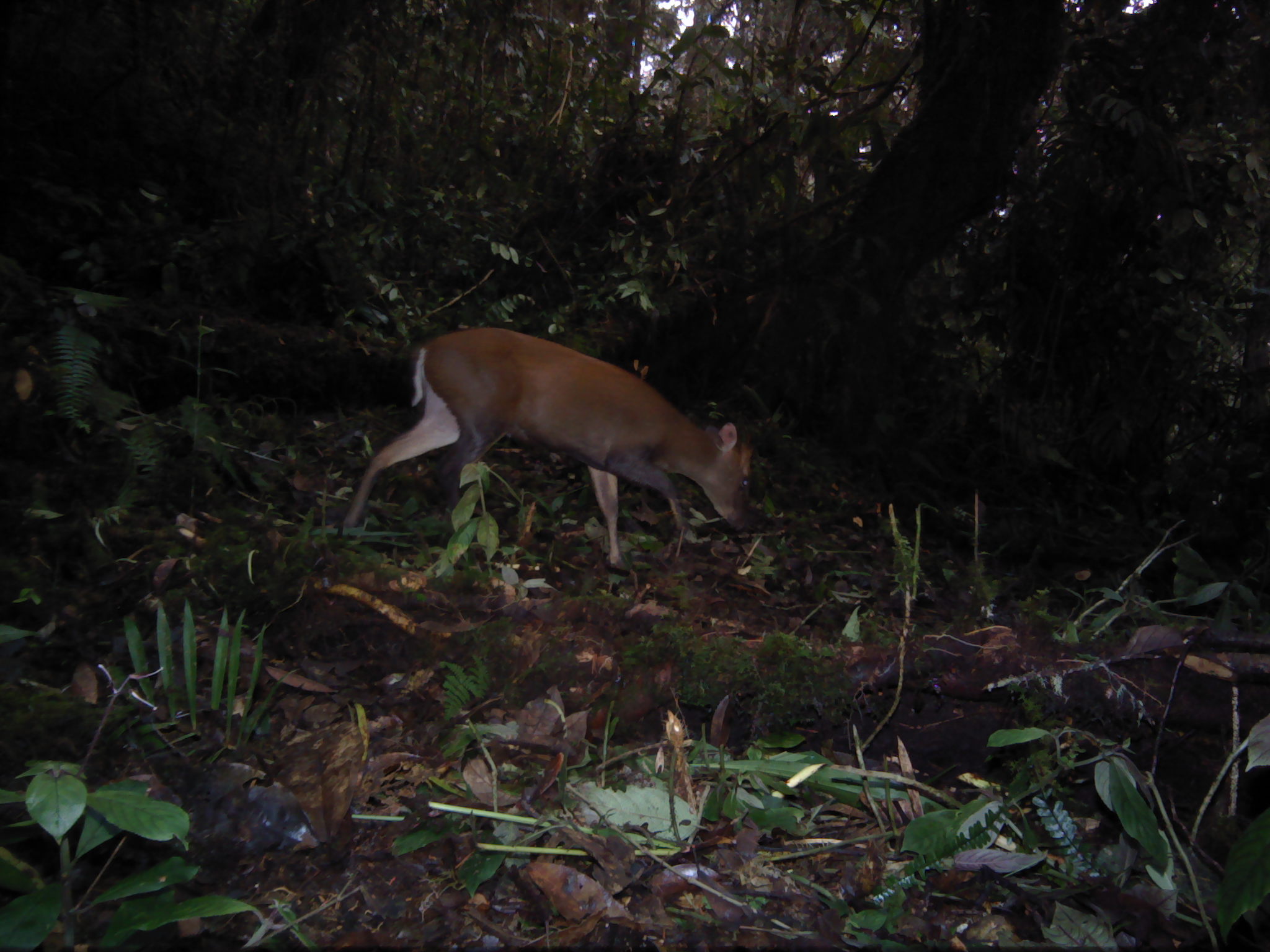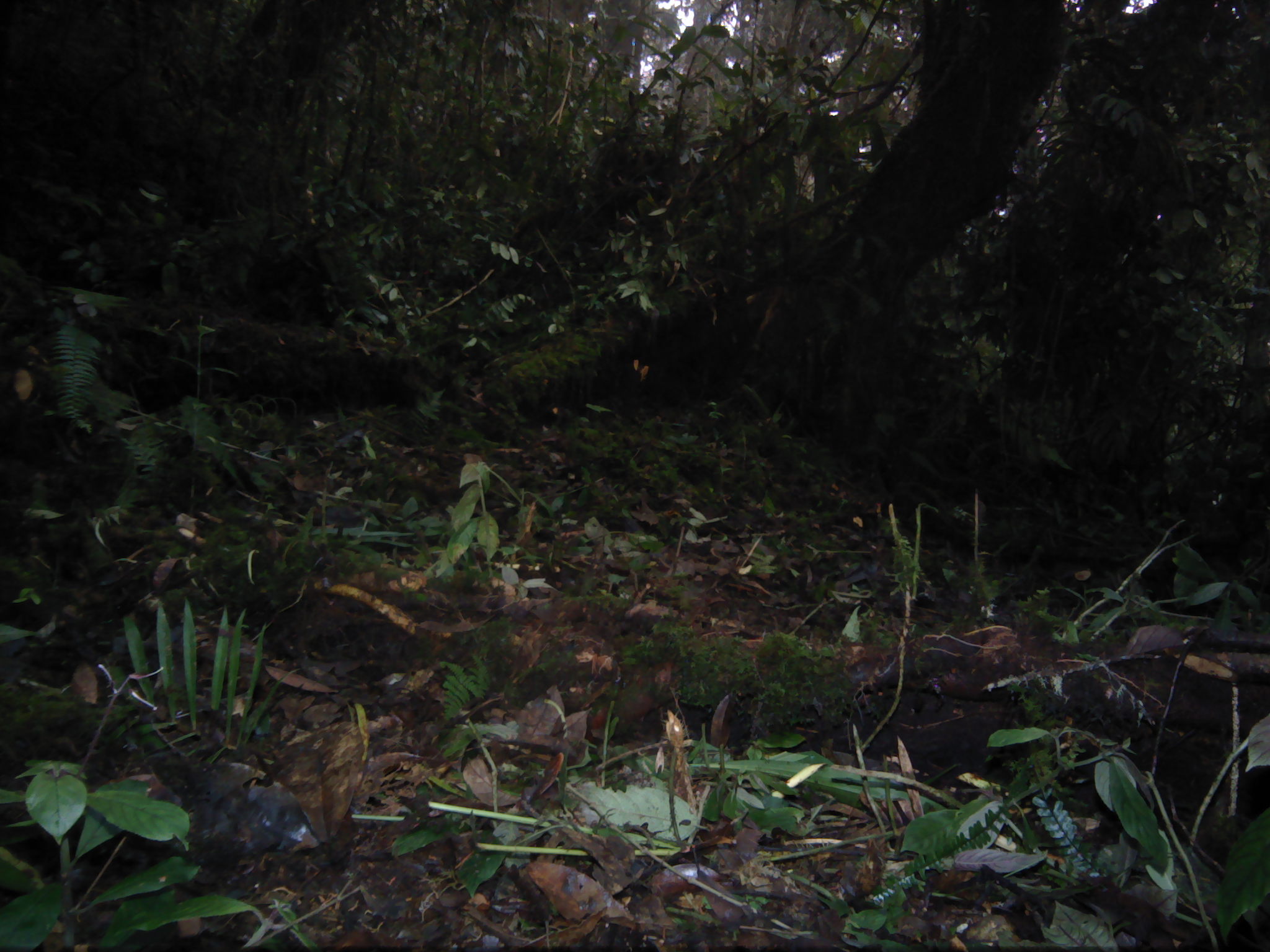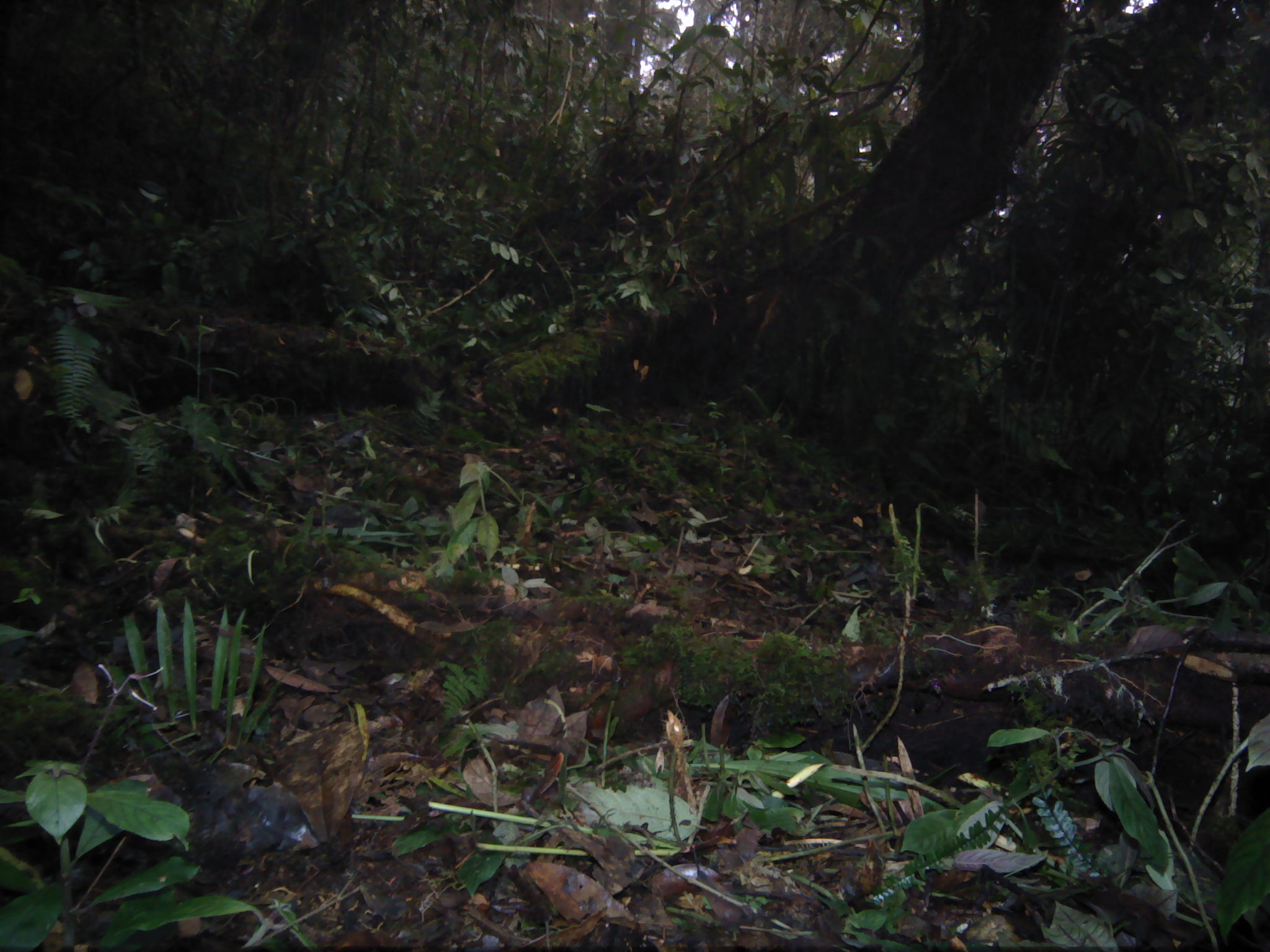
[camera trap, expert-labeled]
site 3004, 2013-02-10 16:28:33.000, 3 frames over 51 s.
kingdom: Animalia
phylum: Chordata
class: Mammalia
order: Artiodactyla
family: Cervidae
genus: Muntiacus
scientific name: Muntiacus muntjak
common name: southern red muntjac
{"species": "Muntiacus muntjak (southern red muntjac)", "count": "1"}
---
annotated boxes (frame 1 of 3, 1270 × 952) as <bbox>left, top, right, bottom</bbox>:
muntiacus muntjak: <bbox>341, 324, 754, 564</bbox>